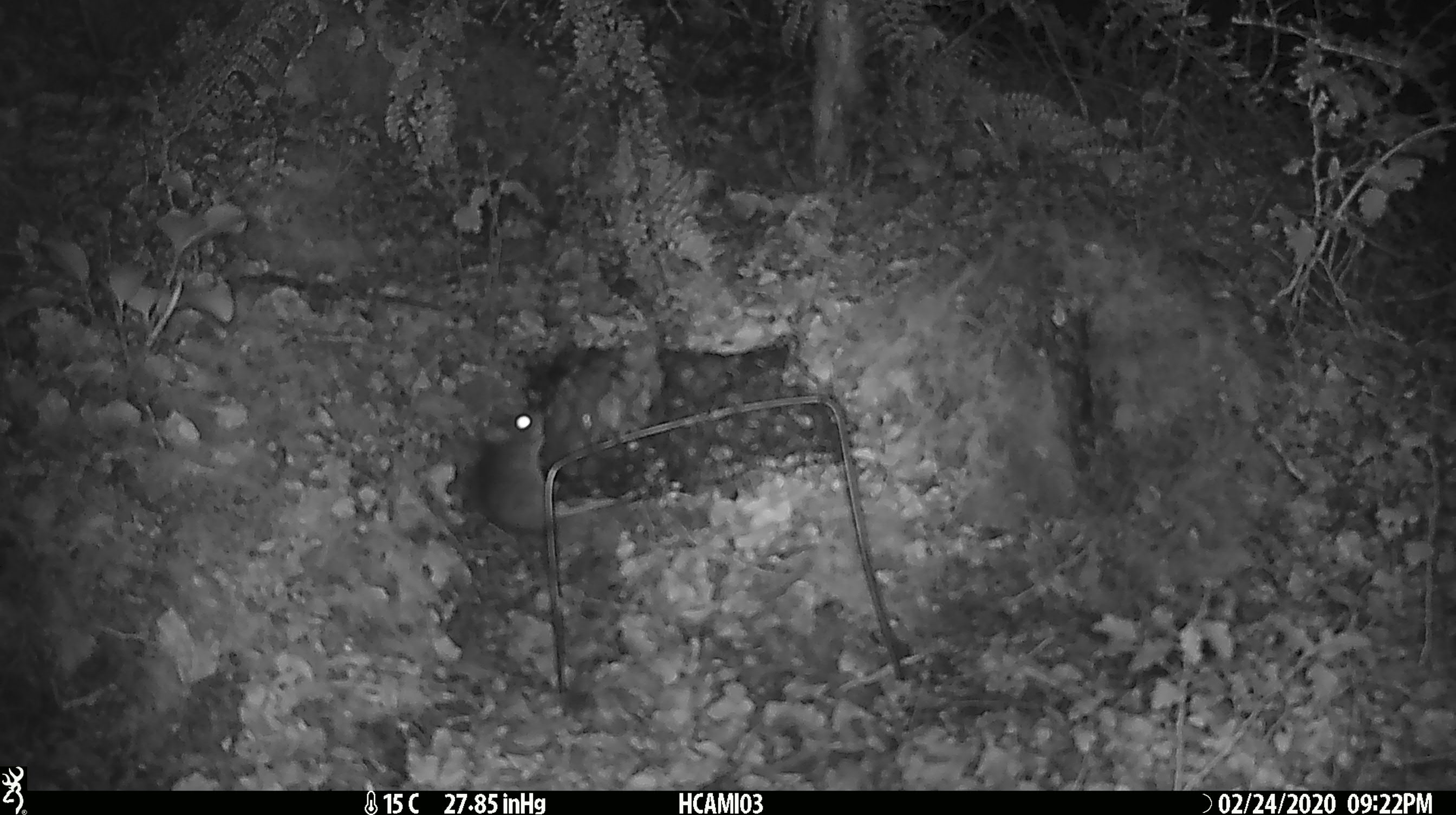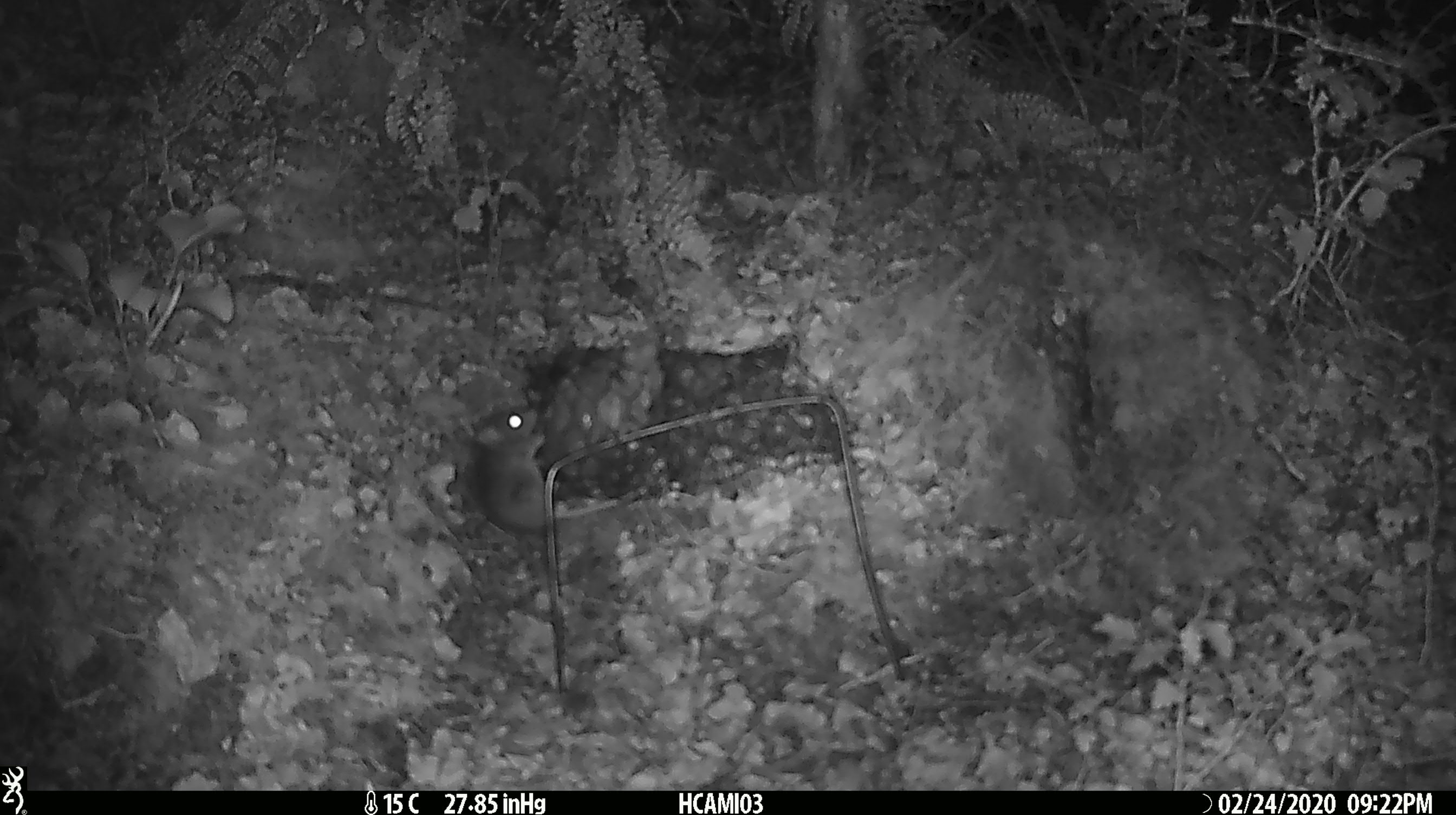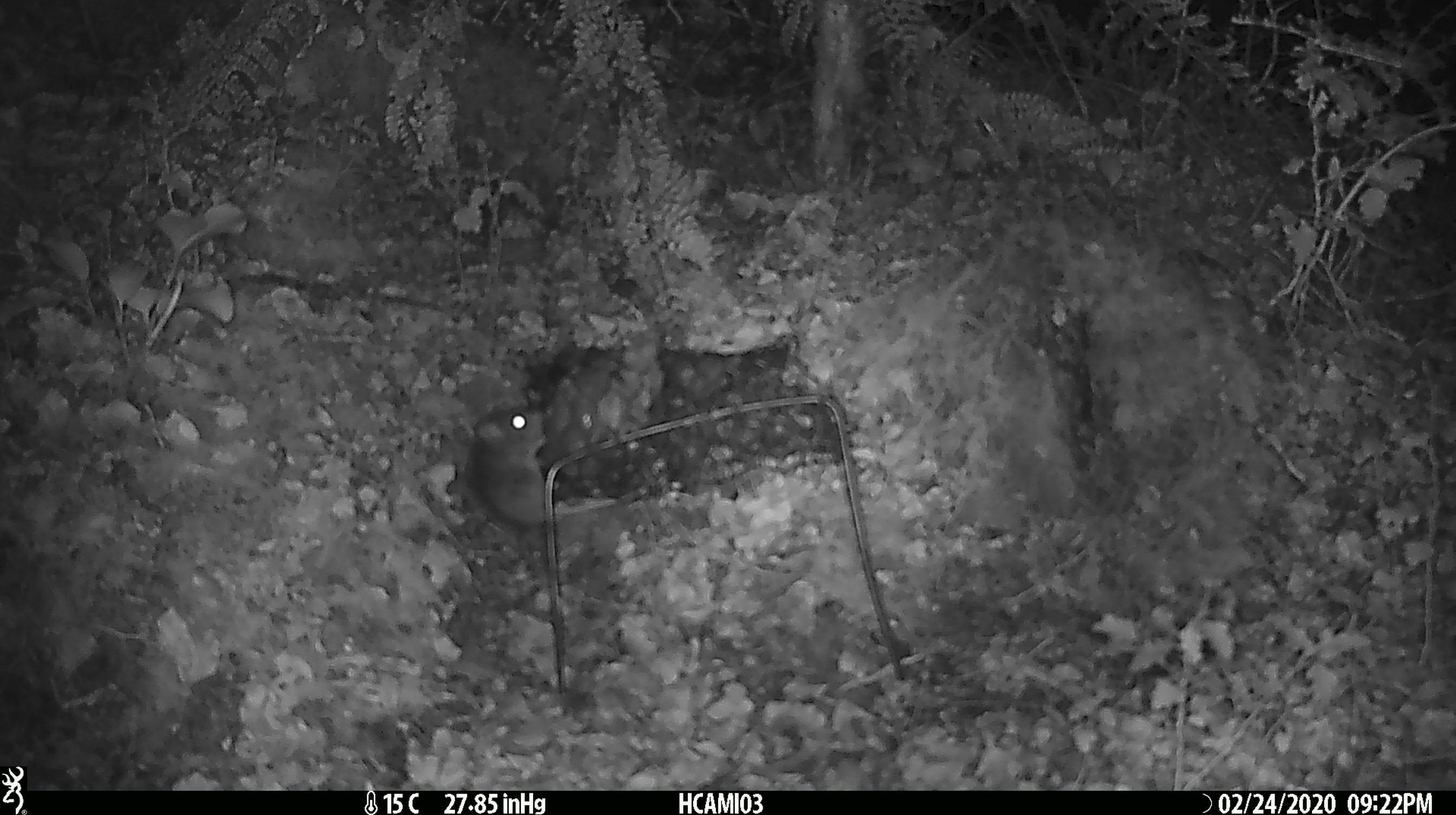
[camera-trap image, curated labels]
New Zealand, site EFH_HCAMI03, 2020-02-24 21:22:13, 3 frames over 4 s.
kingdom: Animalia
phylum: Chordata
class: Mammalia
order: Rodentia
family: Muridae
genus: Mus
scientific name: Mus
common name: mouse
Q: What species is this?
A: Mouse (Mus).